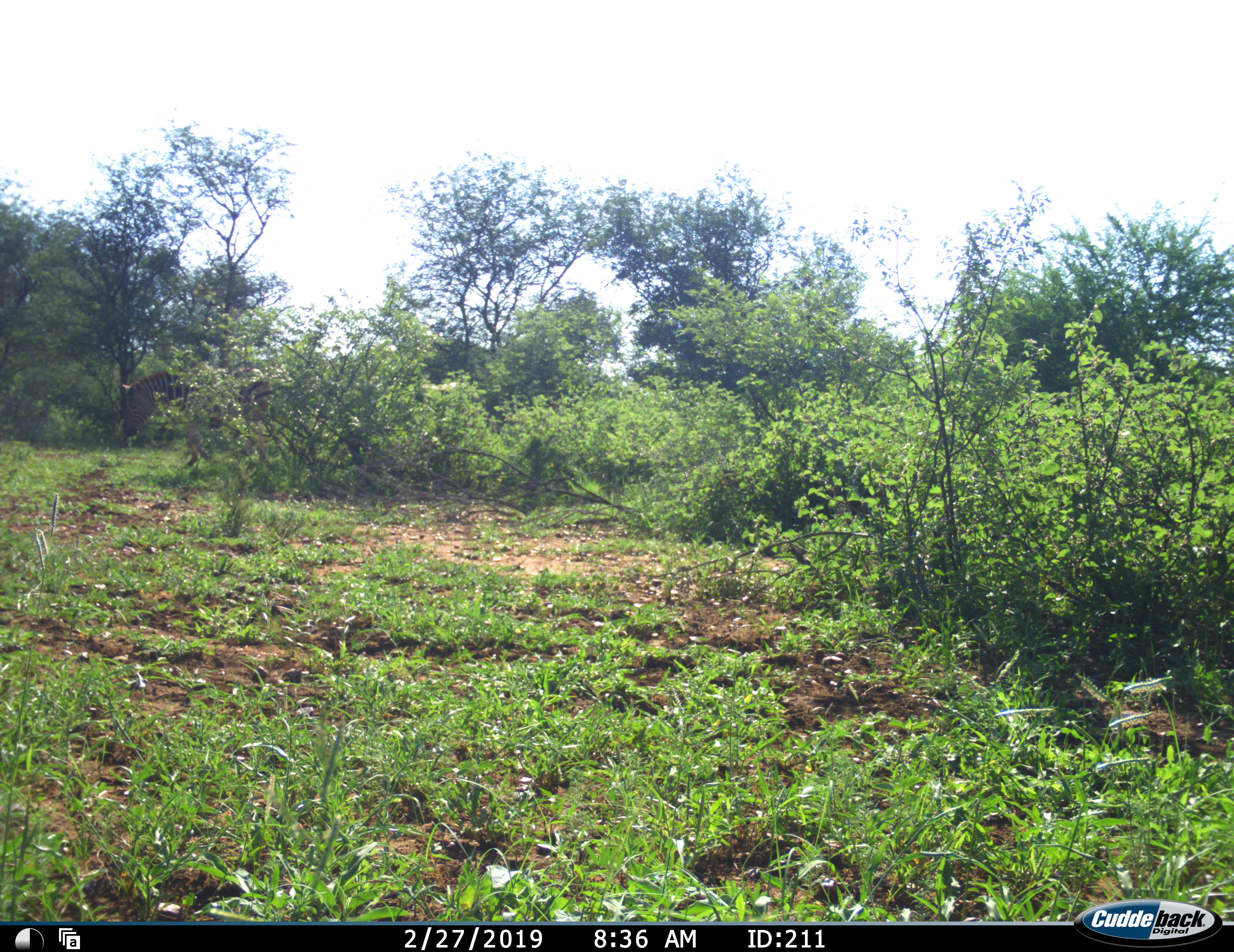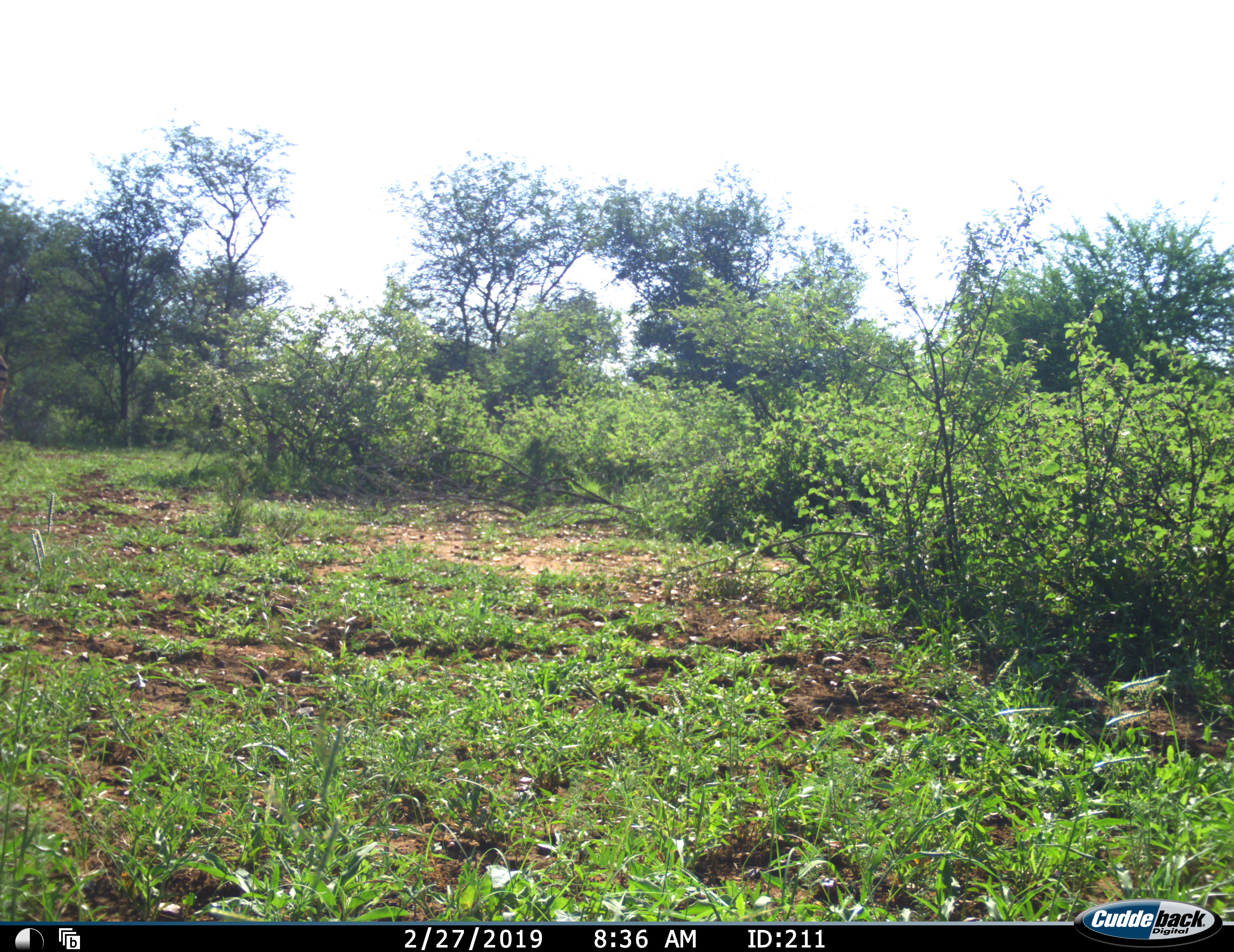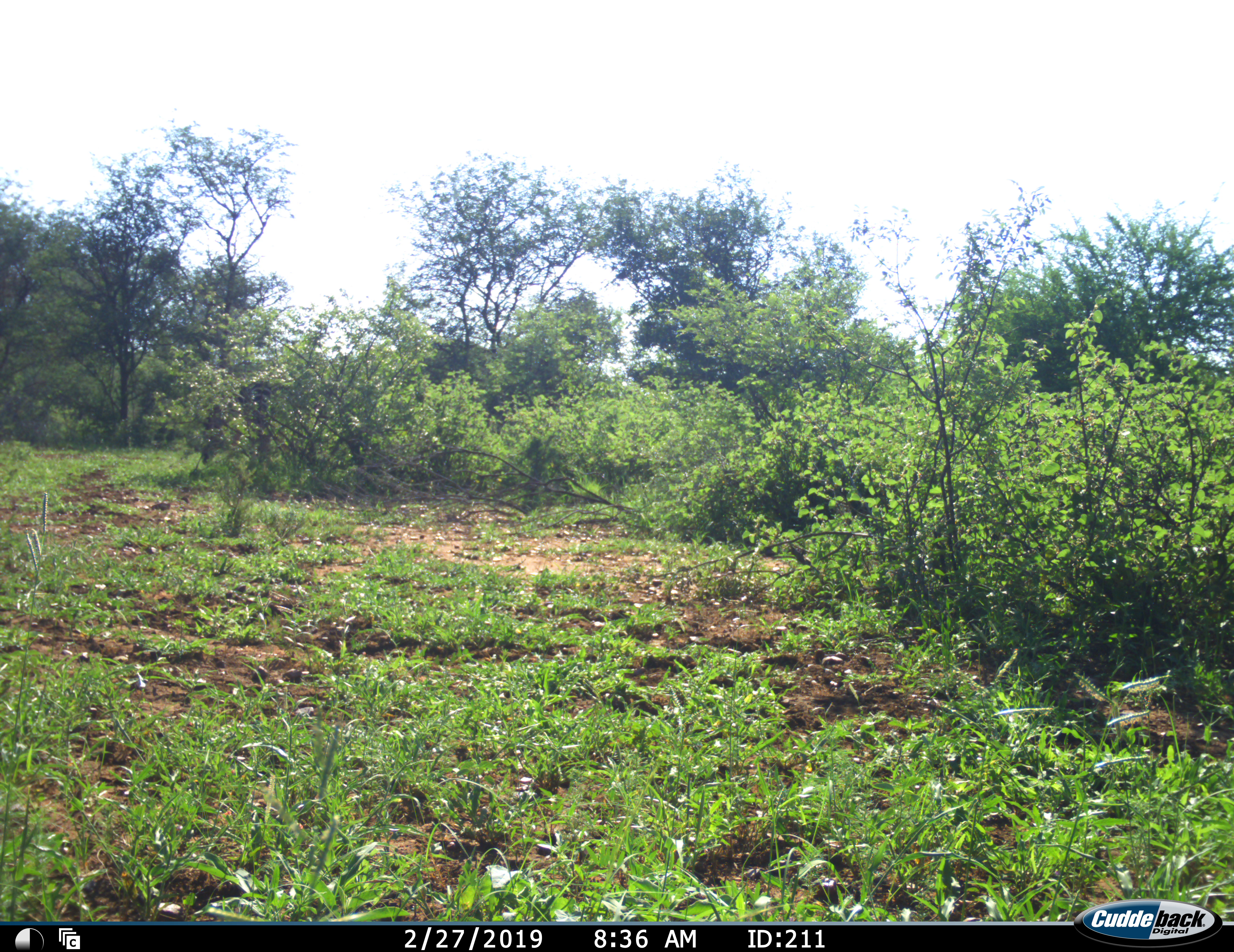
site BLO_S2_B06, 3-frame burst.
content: unidentified animal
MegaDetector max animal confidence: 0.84